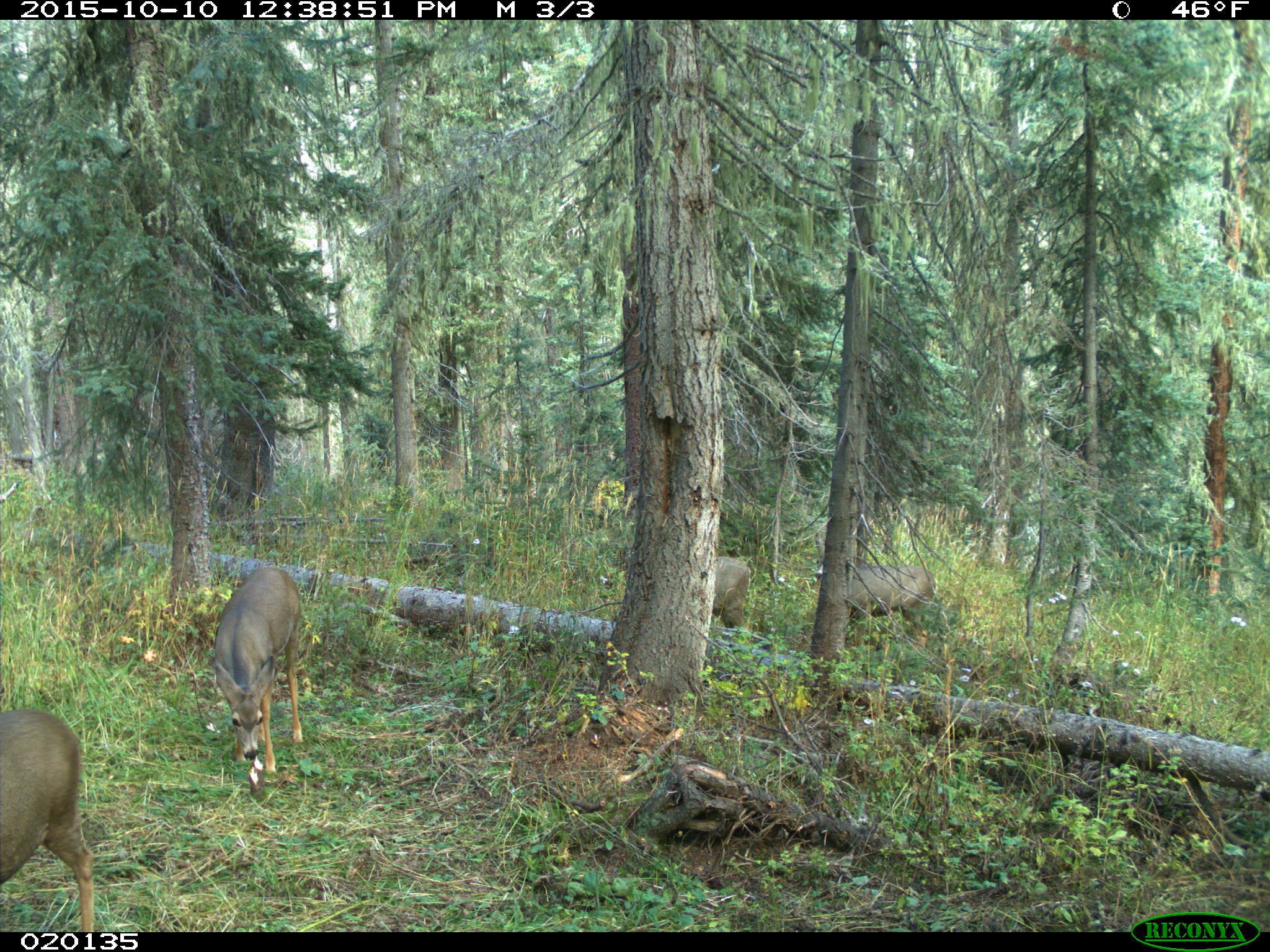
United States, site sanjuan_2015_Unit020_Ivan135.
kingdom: Animalia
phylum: Chordata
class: Mammalia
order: Artiodactyla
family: Cervidae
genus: Odocoileus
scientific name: Odocoileus hemionus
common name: mule deer